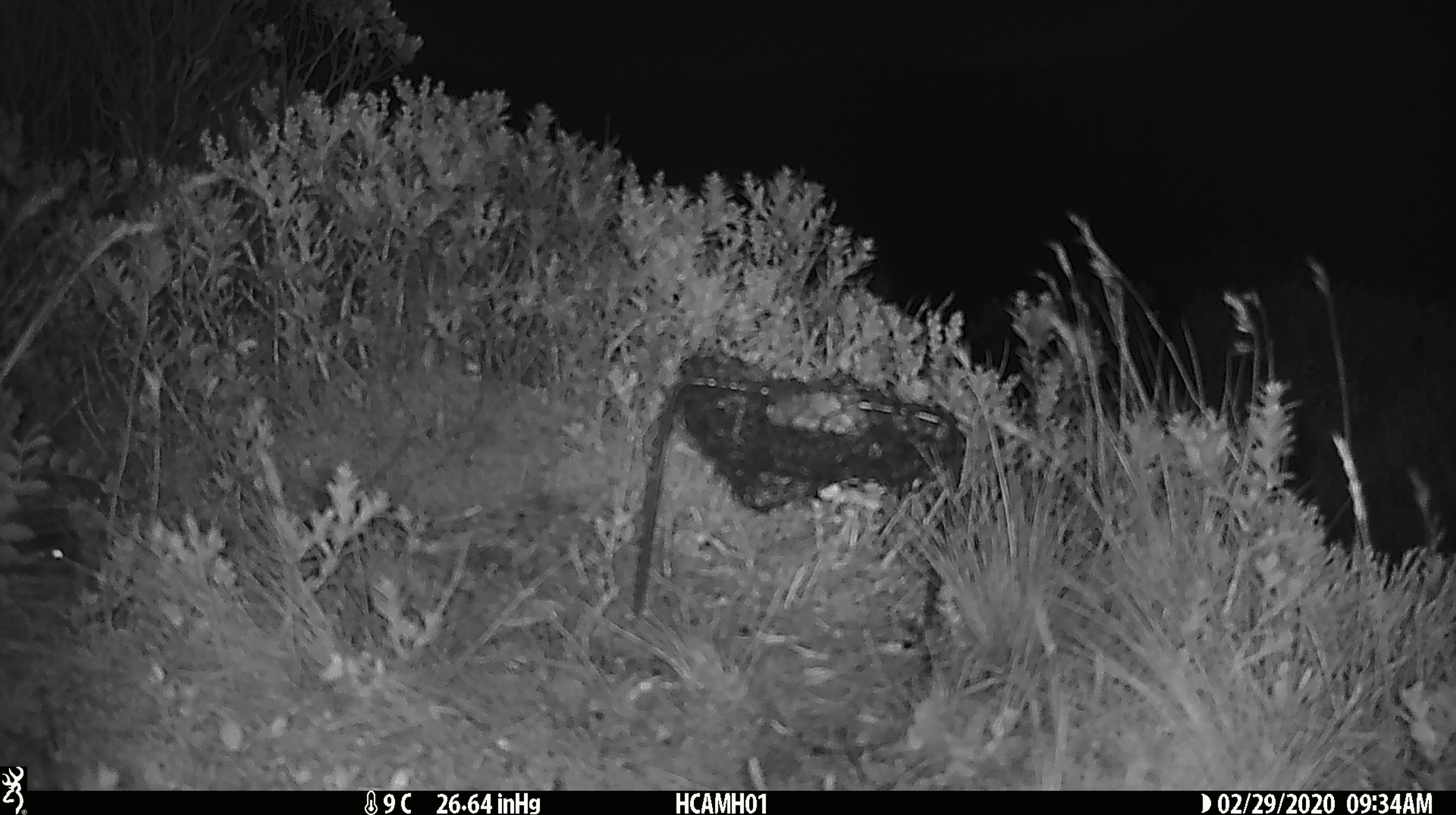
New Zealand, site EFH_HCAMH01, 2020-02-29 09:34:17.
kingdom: Animalia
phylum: Chordata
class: Mammalia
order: Rodentia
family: Muridae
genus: Mus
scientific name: Mus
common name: mouse